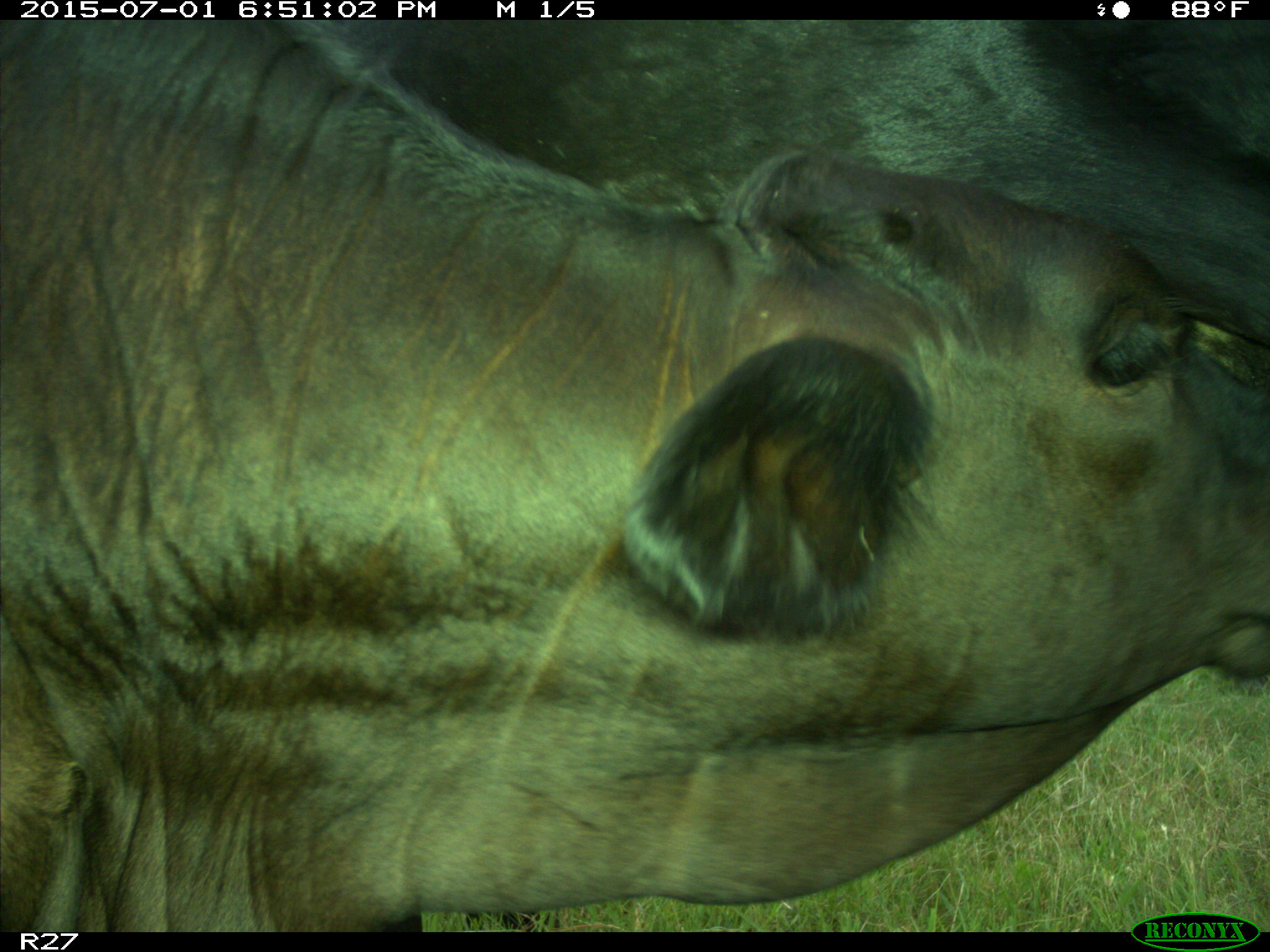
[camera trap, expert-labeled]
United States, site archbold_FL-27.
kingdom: Animalia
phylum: Chordata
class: Mammalia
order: Artiodactyla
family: Bovidae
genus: Bos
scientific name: Bos taurus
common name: domestic cow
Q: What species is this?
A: Bos taurus (domestic cow).